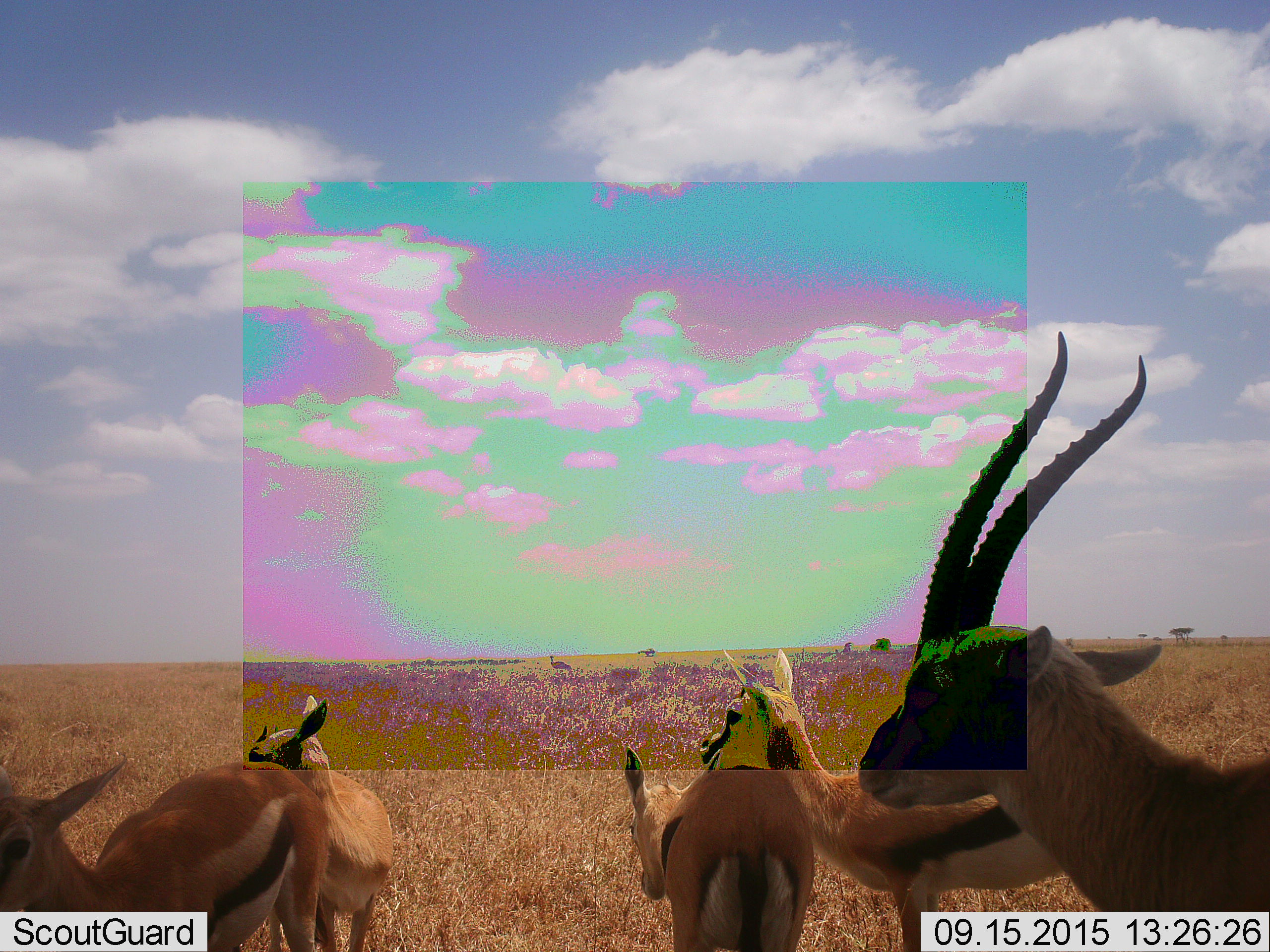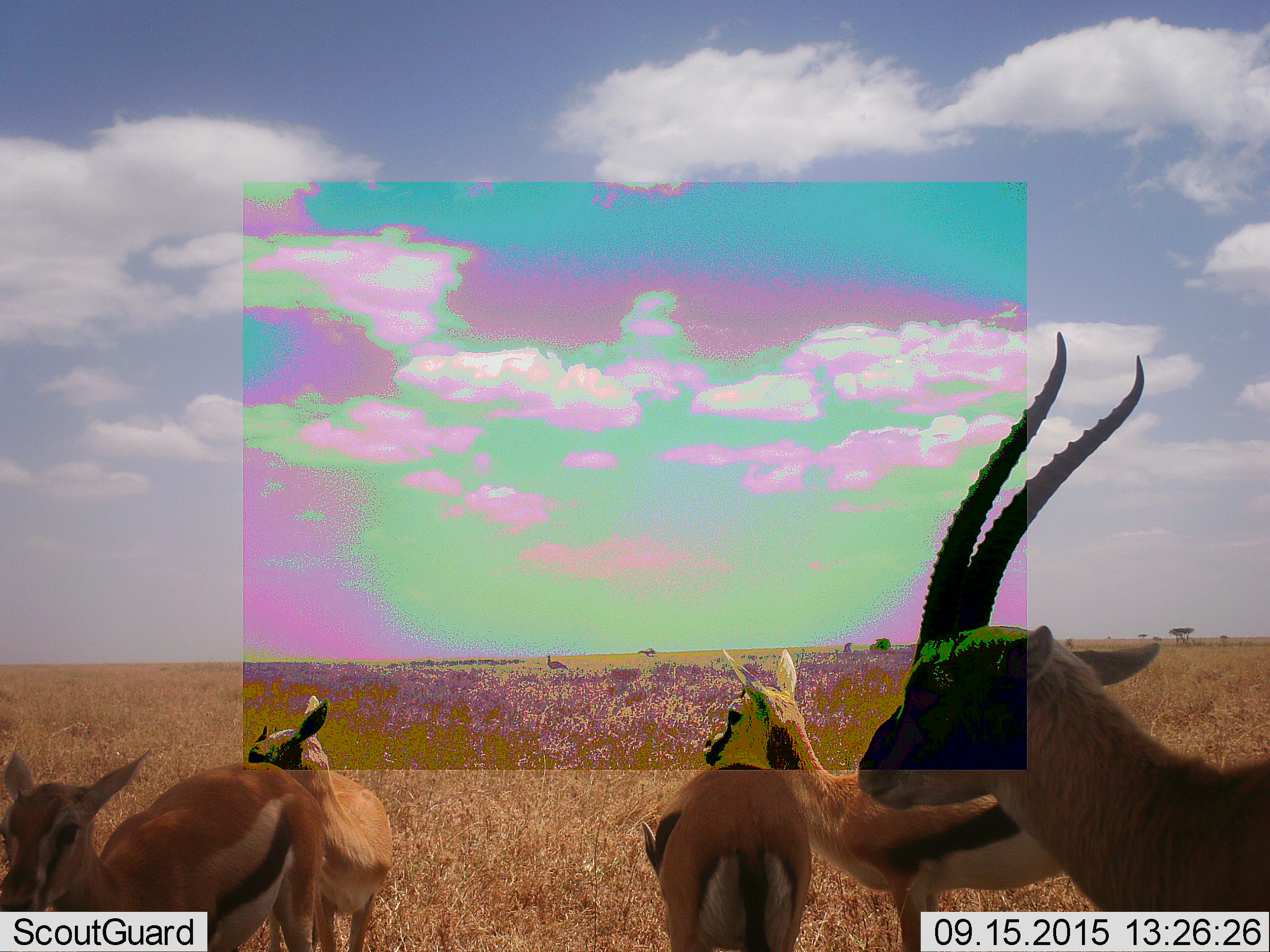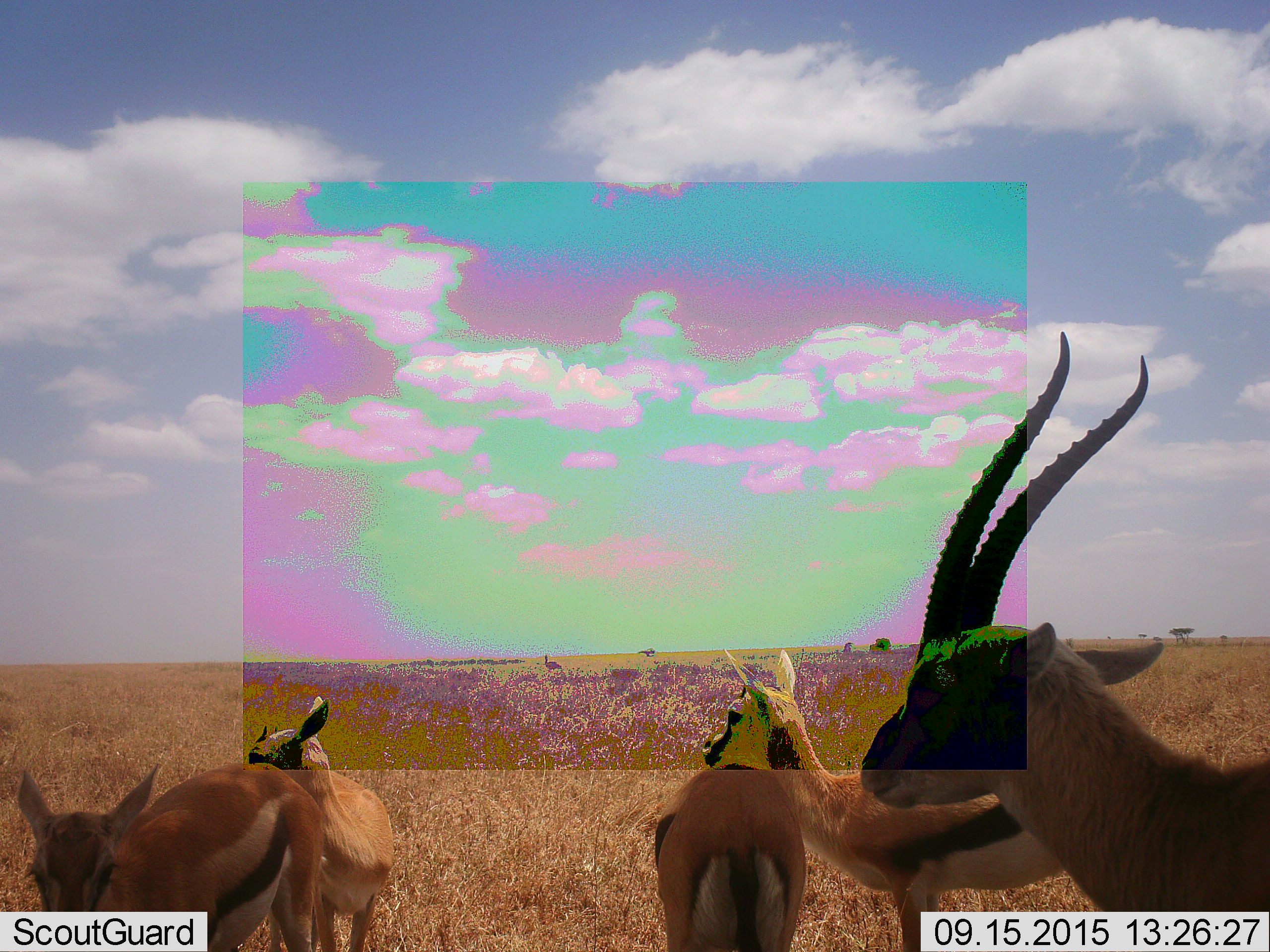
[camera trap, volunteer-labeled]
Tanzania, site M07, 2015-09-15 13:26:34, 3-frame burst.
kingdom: Animalia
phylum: Chordata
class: Mammalia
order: Artiodactyla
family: Bovidae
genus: Eudorcas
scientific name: Eudorcas thomsonii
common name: thomson's gazelle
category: gazellethomsons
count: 5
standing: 100%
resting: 0%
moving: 0%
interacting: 10%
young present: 20%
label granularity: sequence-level